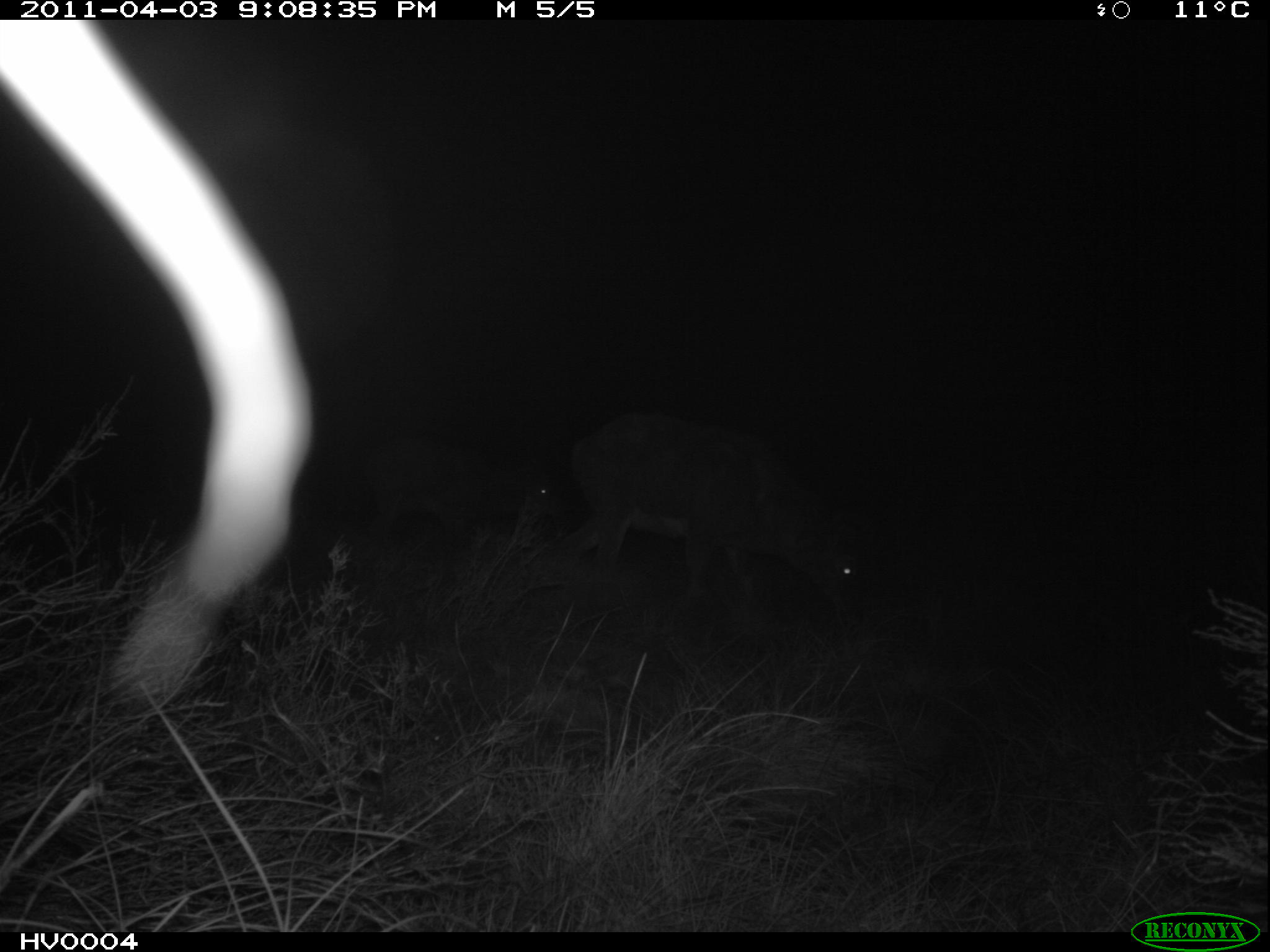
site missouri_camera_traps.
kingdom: Animalia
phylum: Chordata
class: Mammalia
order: Artiodactyla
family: Bovidae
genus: Ovis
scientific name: Ovis ammon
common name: mouflon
Mouflon (Ovis ammon). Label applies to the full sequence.